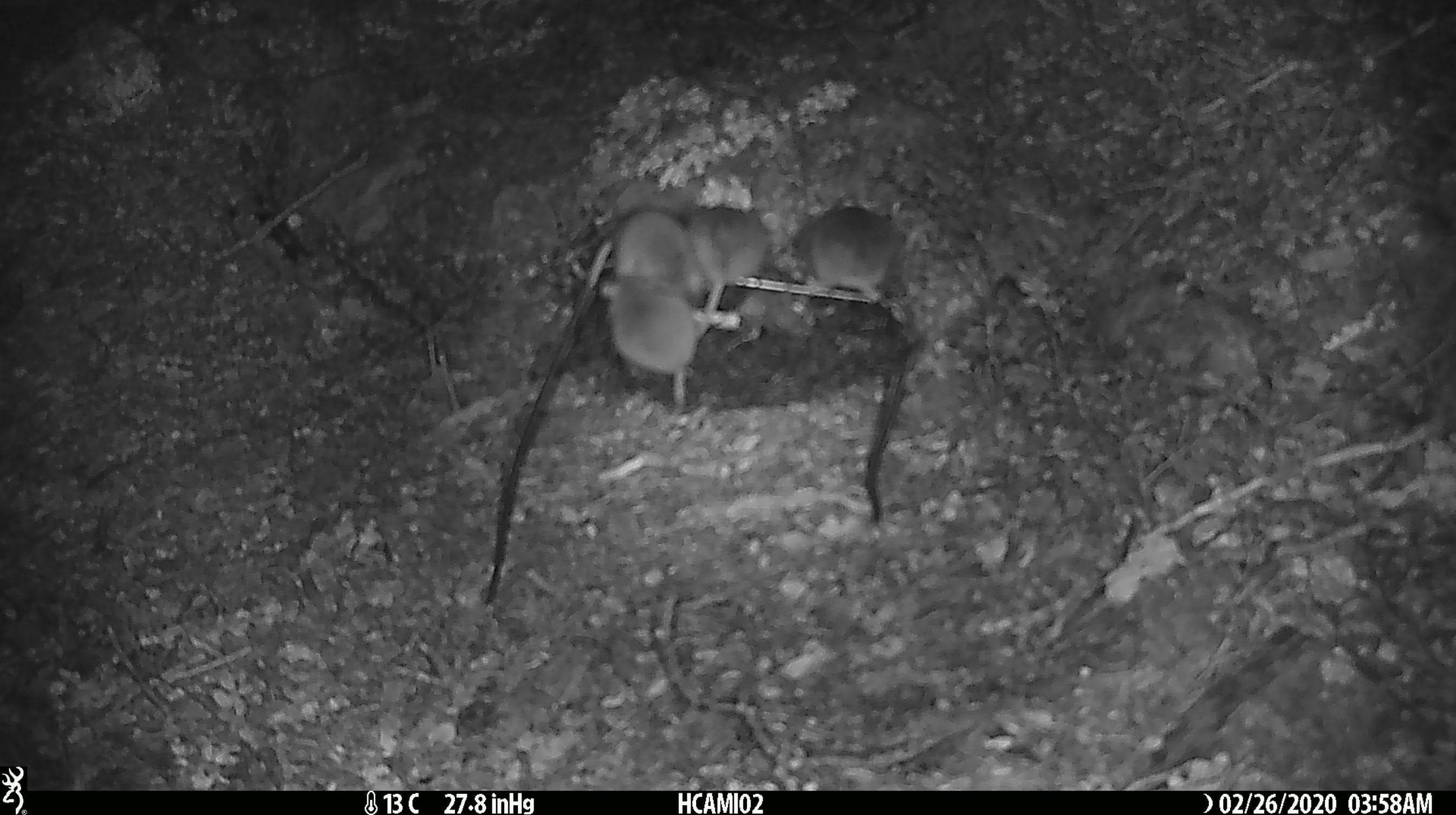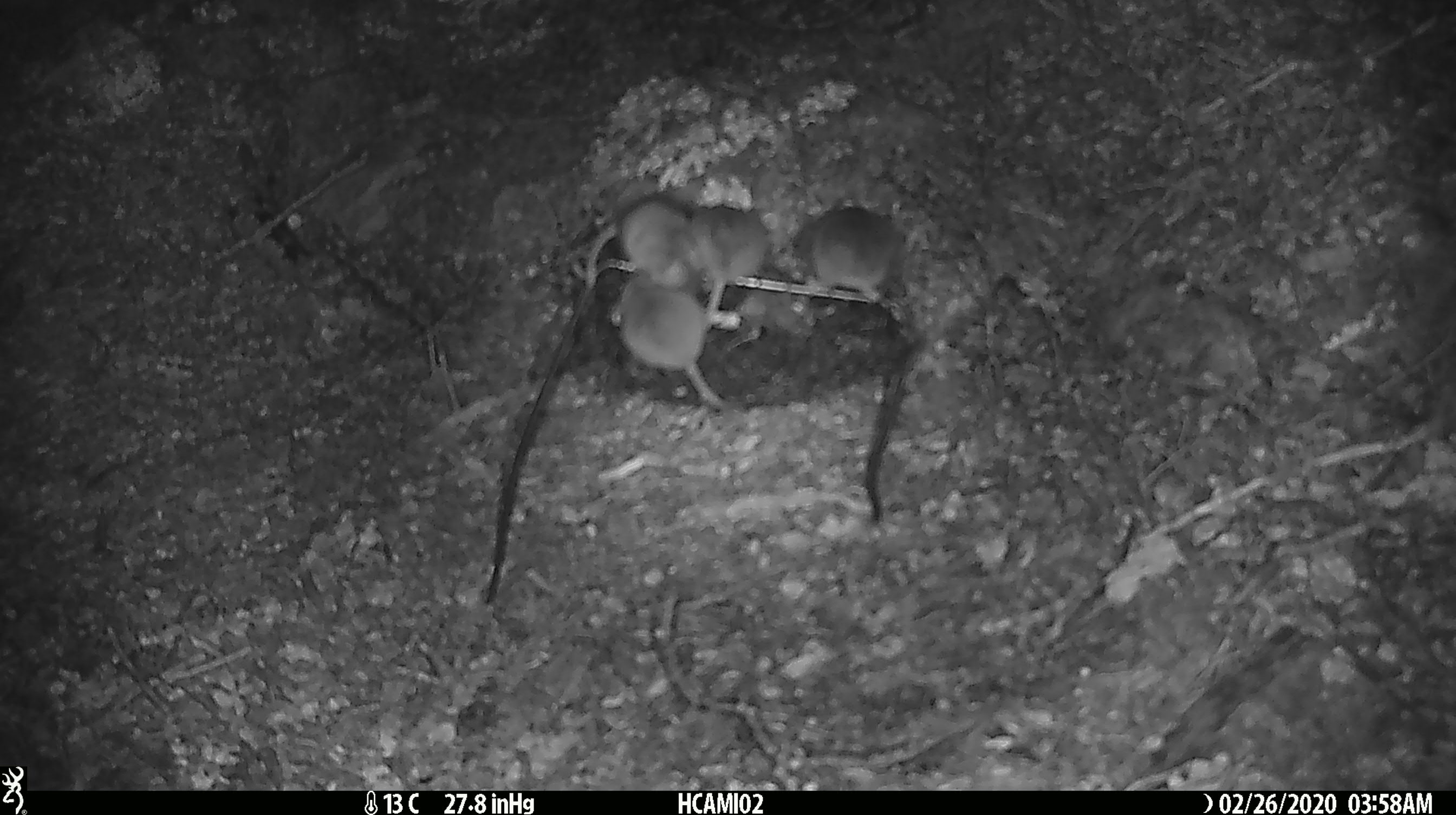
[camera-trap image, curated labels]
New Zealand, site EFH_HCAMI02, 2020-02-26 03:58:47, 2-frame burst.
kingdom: Animalia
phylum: Chordata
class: Mammalia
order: Rodentia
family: Muridae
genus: Mus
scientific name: Mus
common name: mouse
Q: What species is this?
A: Mouse (Mus).